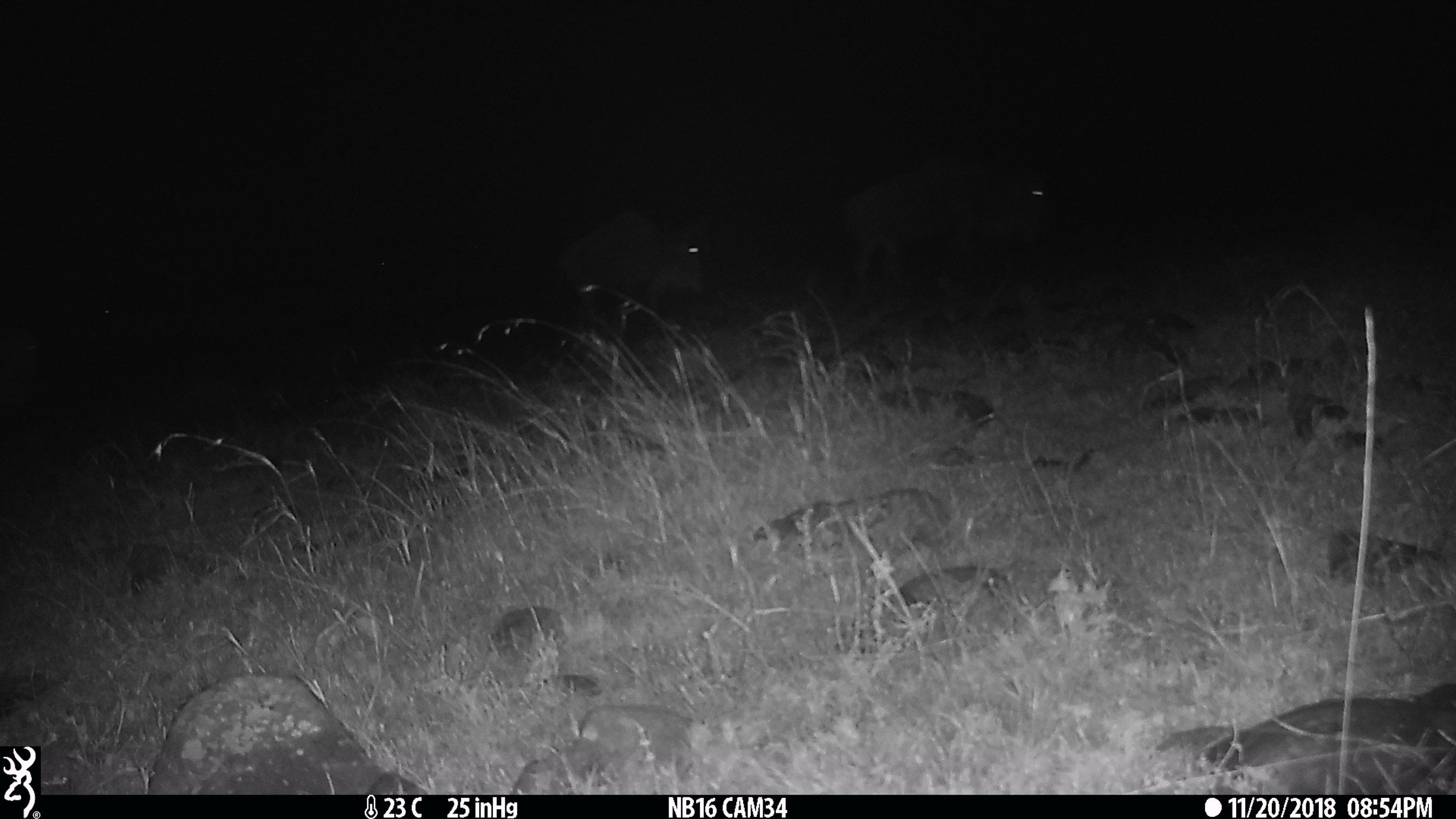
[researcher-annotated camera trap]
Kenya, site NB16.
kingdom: Animalia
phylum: Chordata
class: Mammalia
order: Artiodactyla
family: Bovidae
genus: Connochaetes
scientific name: Connochaetes taurinus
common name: blue wildebeest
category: wildebeest